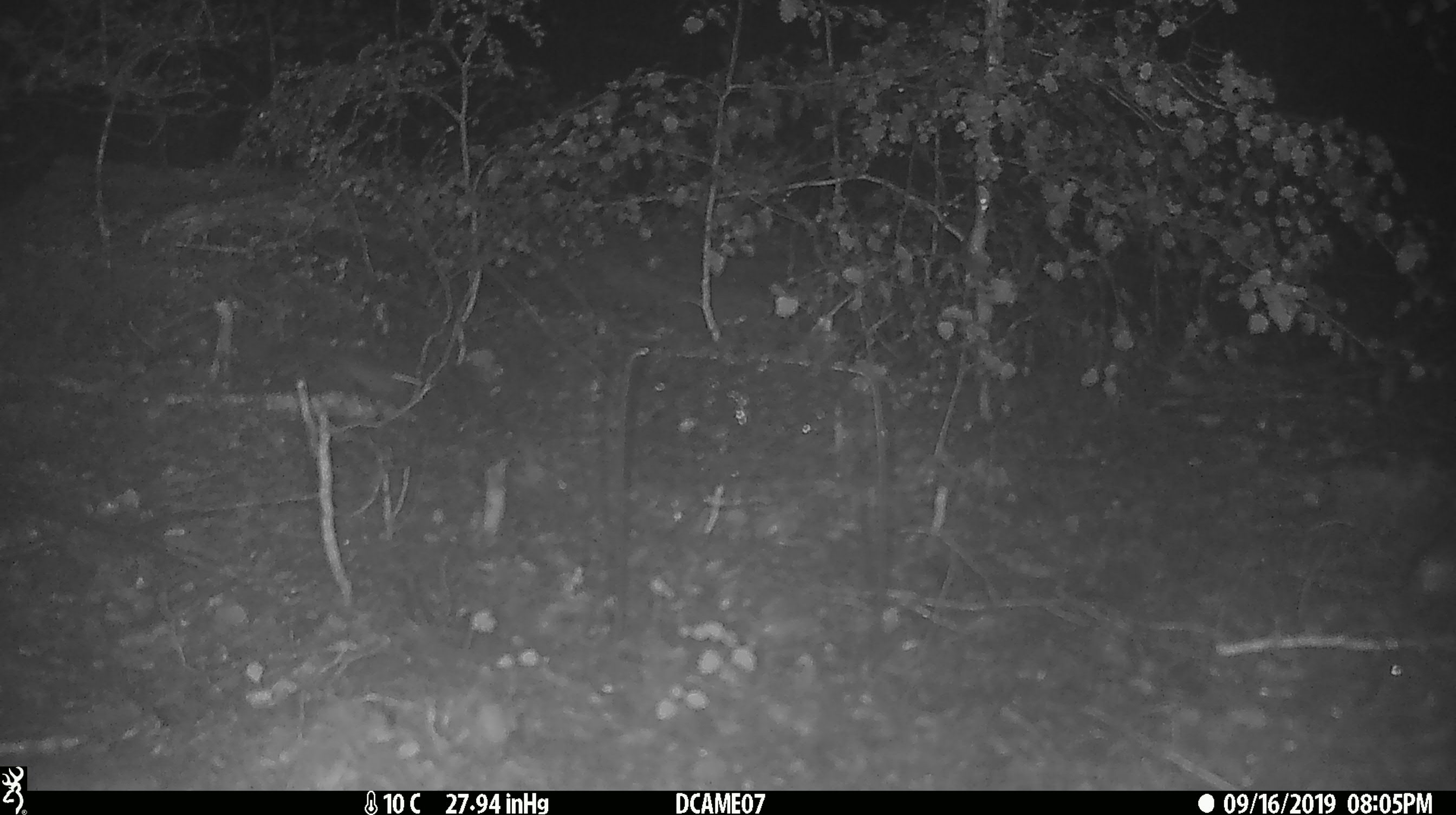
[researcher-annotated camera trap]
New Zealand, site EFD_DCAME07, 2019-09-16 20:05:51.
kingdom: Animalia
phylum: Chordata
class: Mammalia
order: Rodentia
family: Muridae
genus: Mus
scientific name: Mus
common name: mouse